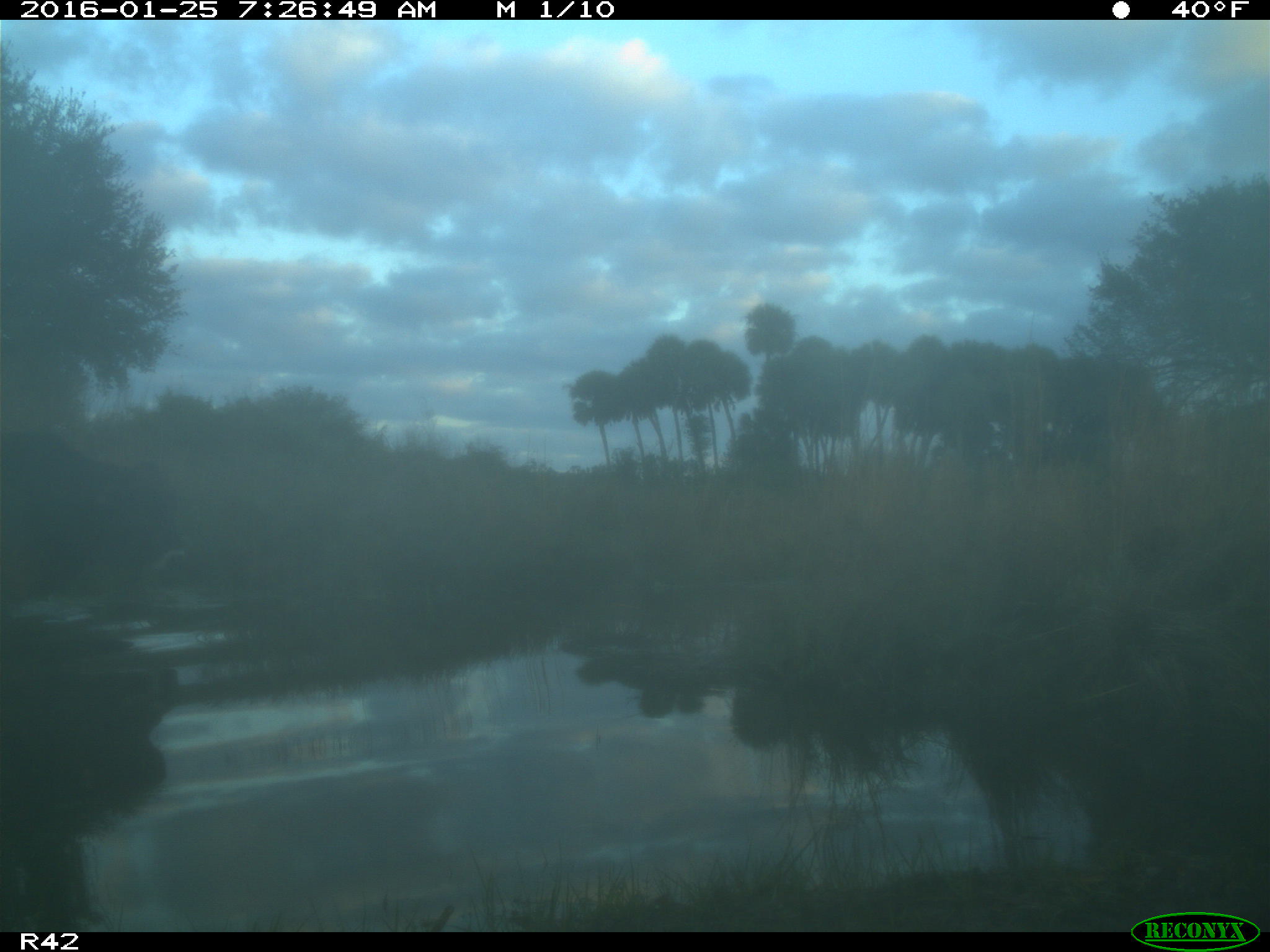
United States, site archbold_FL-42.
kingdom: Animalia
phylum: Chordata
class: Mammalia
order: Artiodactyla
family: Bovidae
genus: Bos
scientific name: Bos taurus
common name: domestic cow